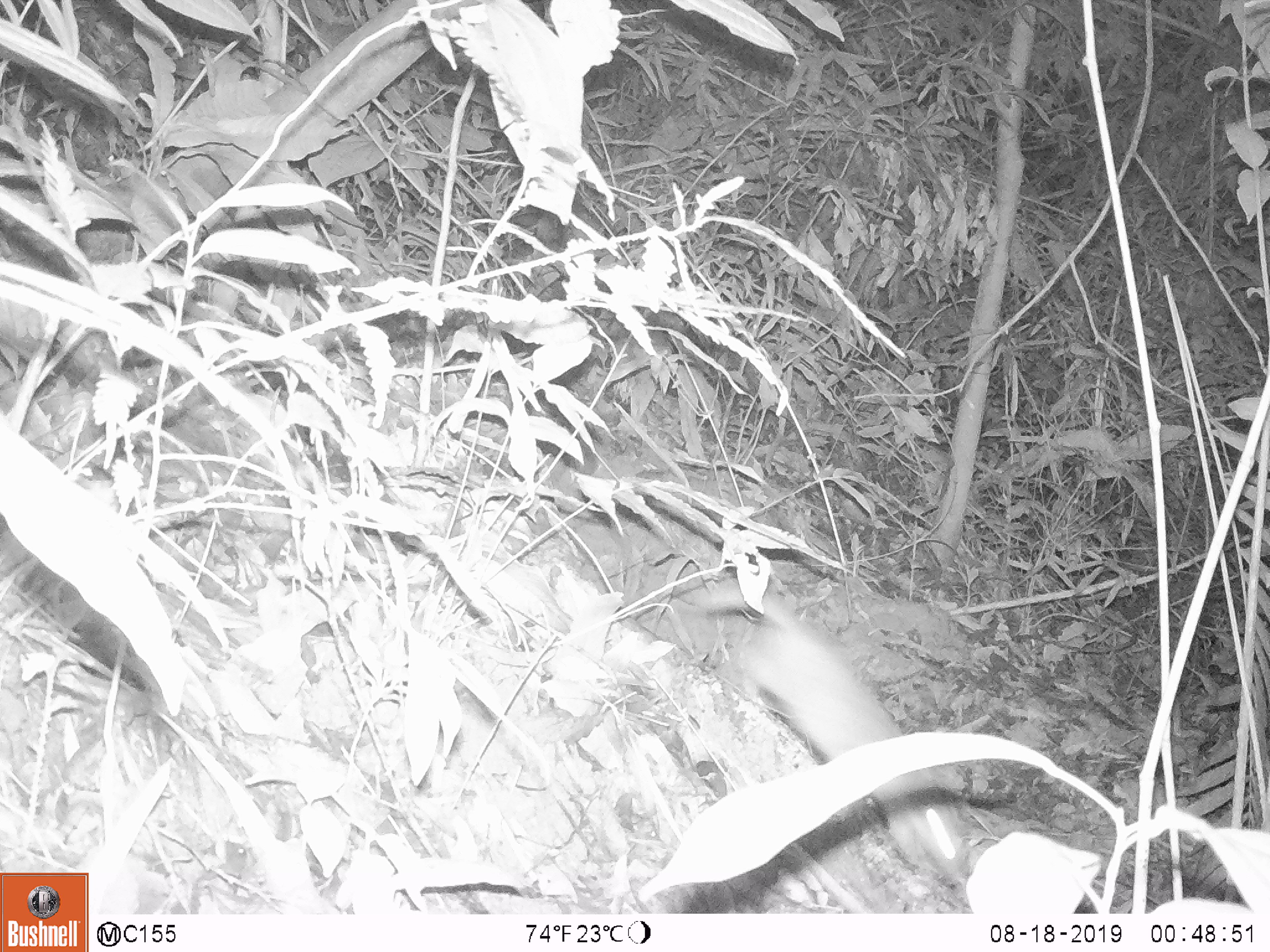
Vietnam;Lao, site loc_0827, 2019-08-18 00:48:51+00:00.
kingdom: Animalia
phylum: Chordata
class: Mammalia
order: Rodentia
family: Muridae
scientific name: Muridae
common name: old-world mice and rats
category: unidentified murid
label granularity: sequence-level